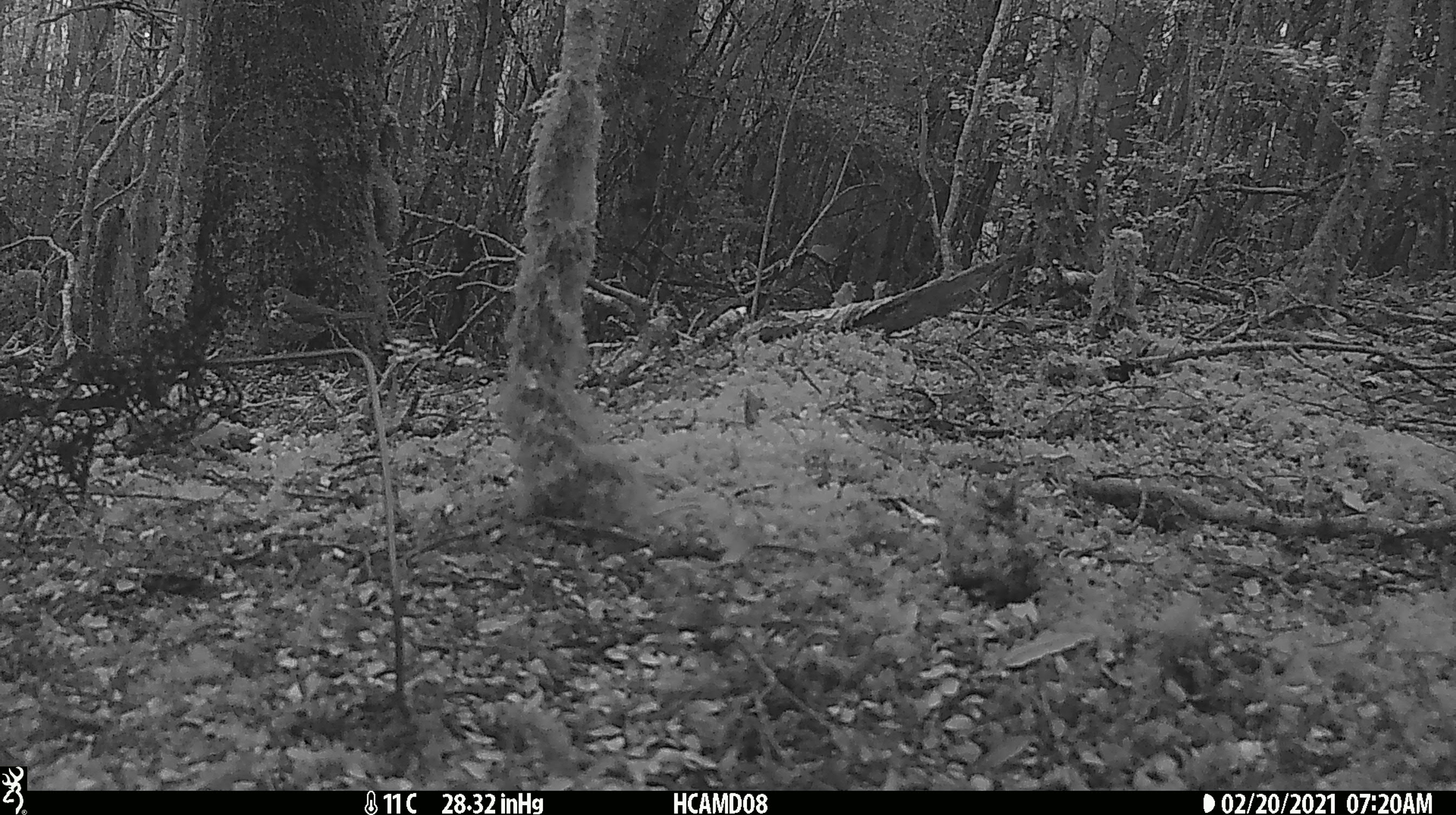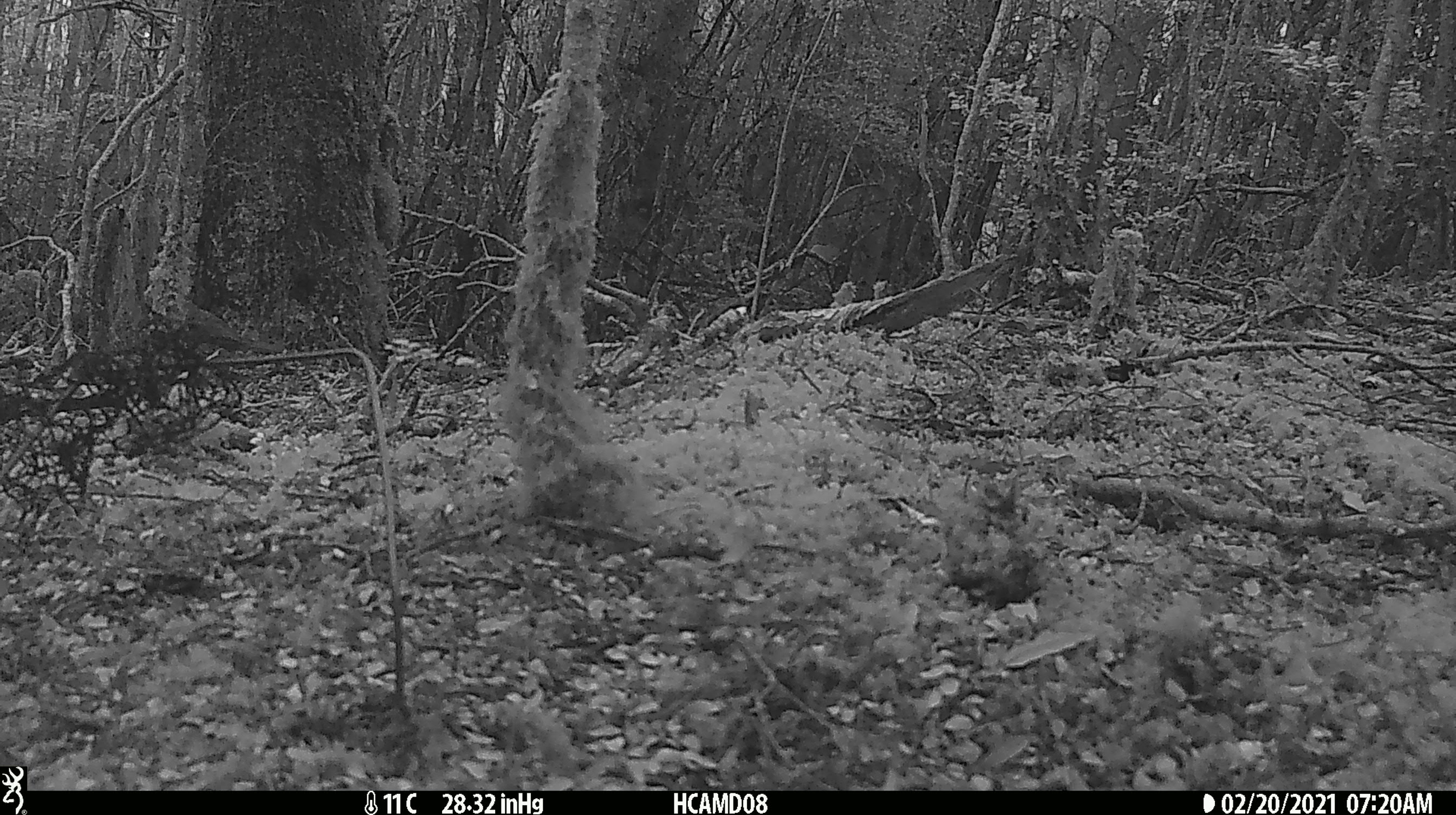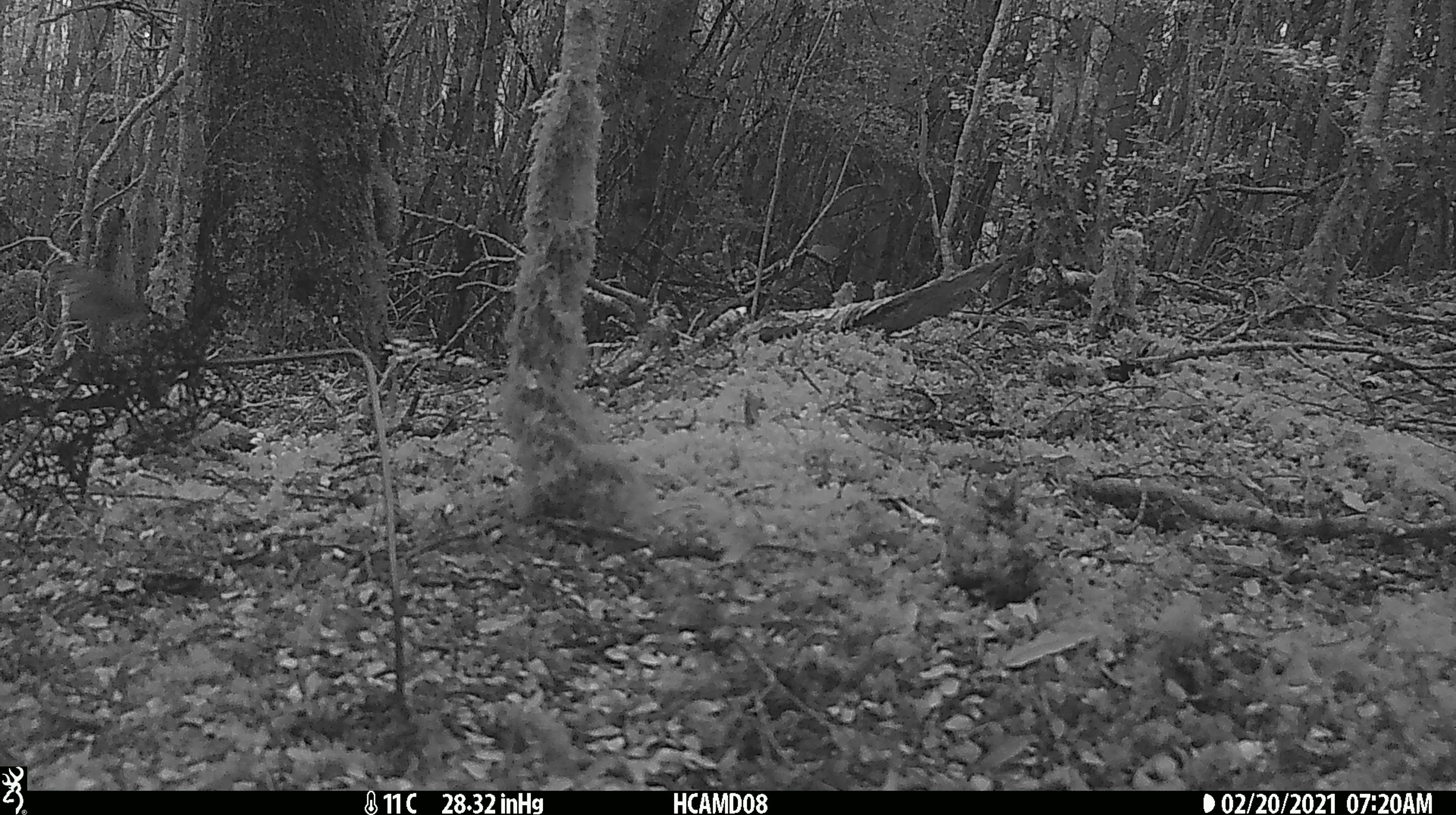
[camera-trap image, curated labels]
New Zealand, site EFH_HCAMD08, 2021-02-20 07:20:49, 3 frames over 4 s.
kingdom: Animalia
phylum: Chordata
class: Aves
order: Passeriformes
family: Turdidae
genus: Turdus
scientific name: Turdus philomelos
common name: song thrush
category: thrush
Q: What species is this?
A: Thrush (song thrush) (Turdus philomelos).